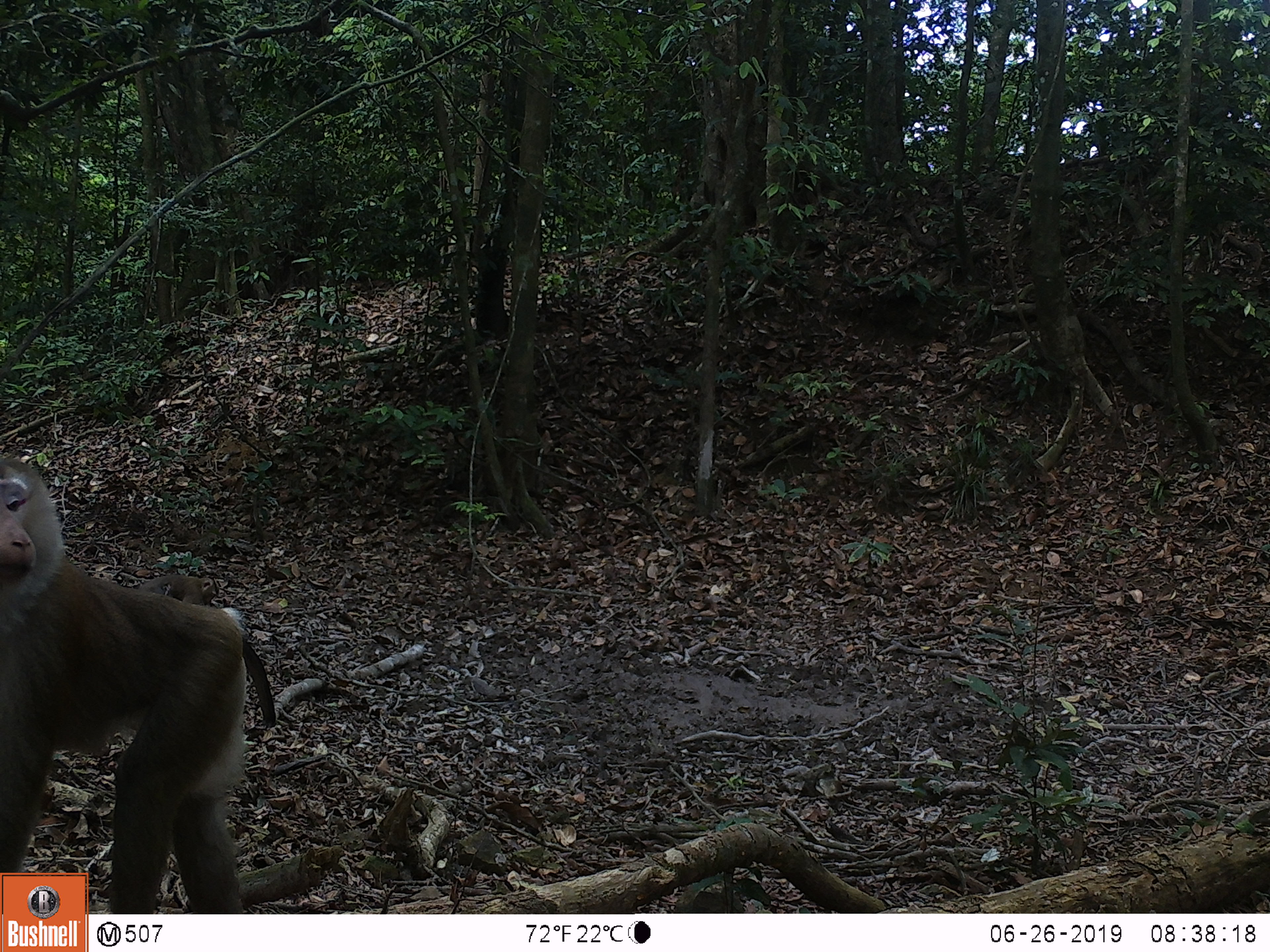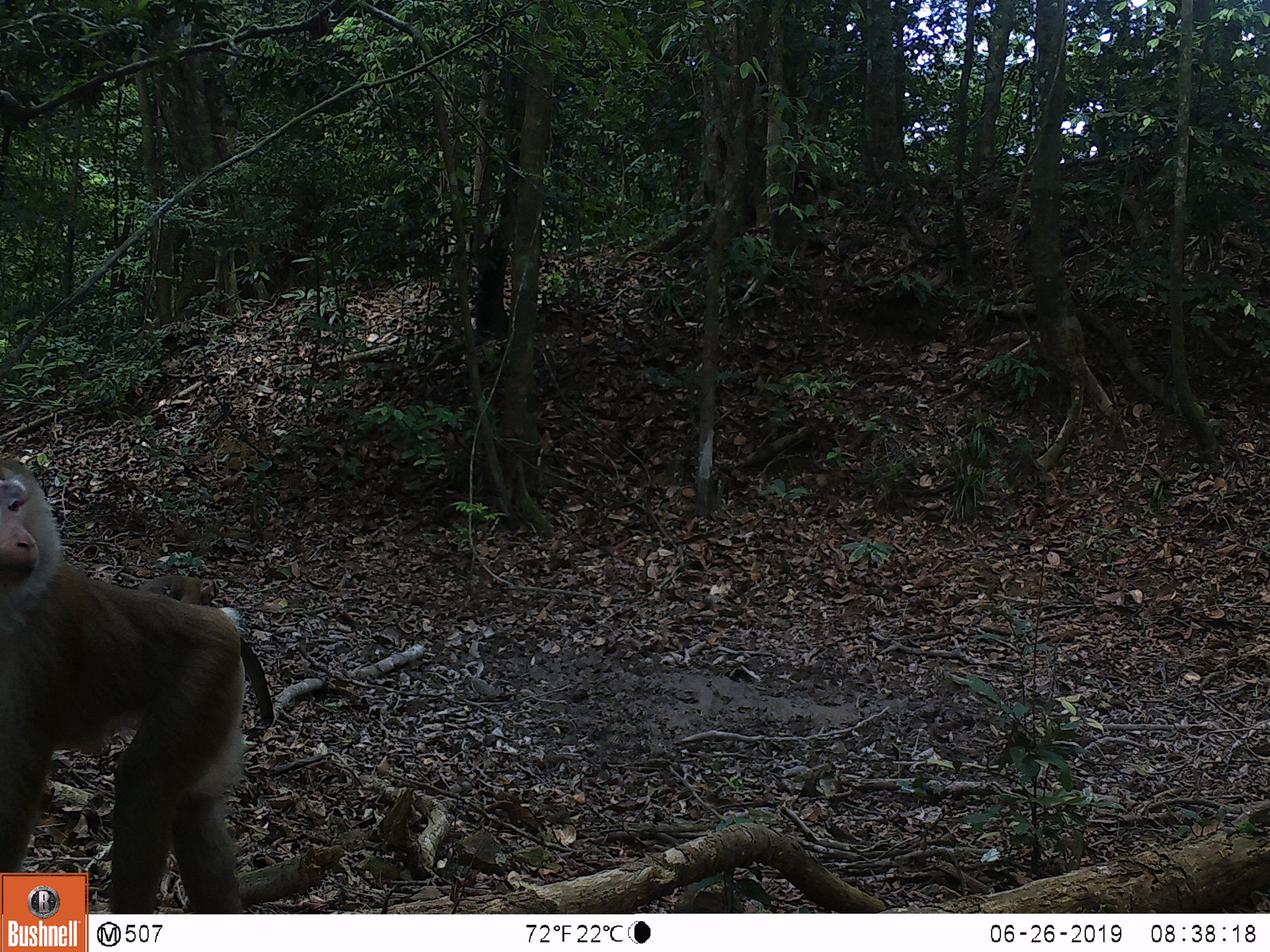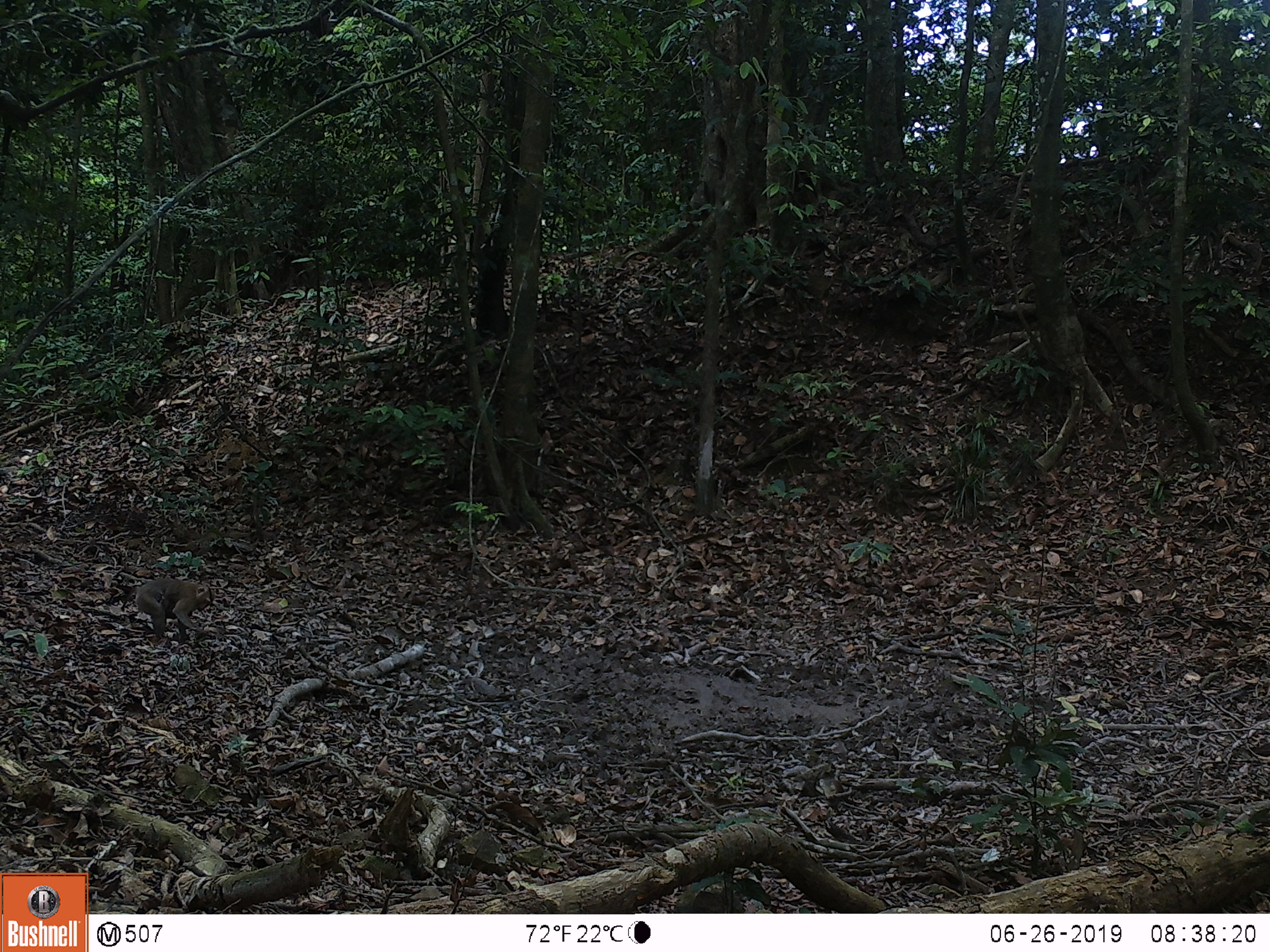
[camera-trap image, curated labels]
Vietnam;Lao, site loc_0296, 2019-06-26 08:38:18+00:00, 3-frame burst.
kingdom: Animalia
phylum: Chordata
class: Mammalia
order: Primates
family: Cercopithecidae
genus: Macaca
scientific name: Macaca nemestrina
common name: pig-tailed macaque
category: pig tailed macaque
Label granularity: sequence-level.